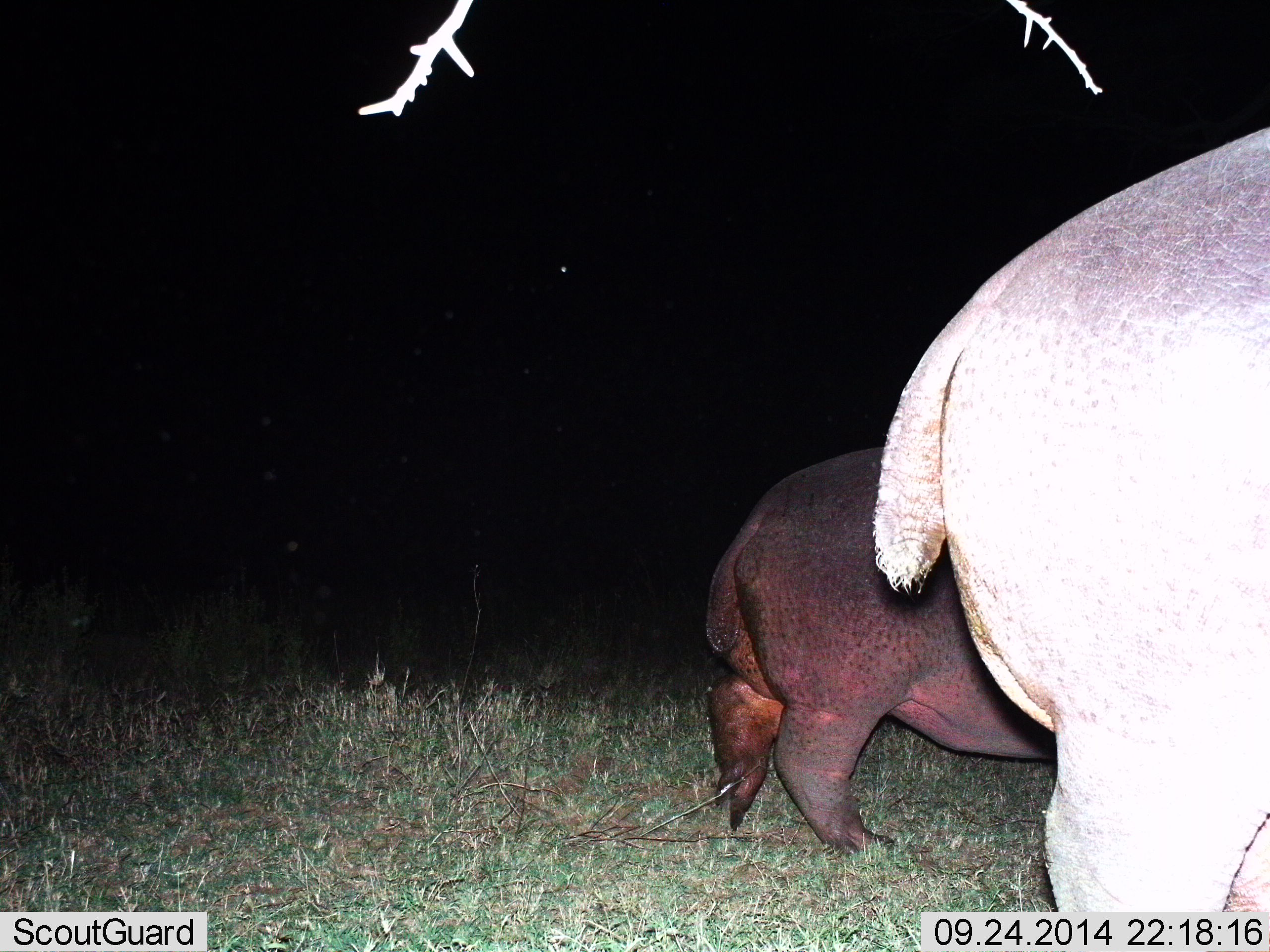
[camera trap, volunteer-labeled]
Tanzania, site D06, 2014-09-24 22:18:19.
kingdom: Animalia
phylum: Chordata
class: Mammalia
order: Artiodactyla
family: Hippopotamidae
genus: Hippopotamus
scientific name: Hippopotamus amphibius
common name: hippopotamus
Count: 2.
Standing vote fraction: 40%.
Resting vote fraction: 0%.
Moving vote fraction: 60%.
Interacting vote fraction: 0%.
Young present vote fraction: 30%.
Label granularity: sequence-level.